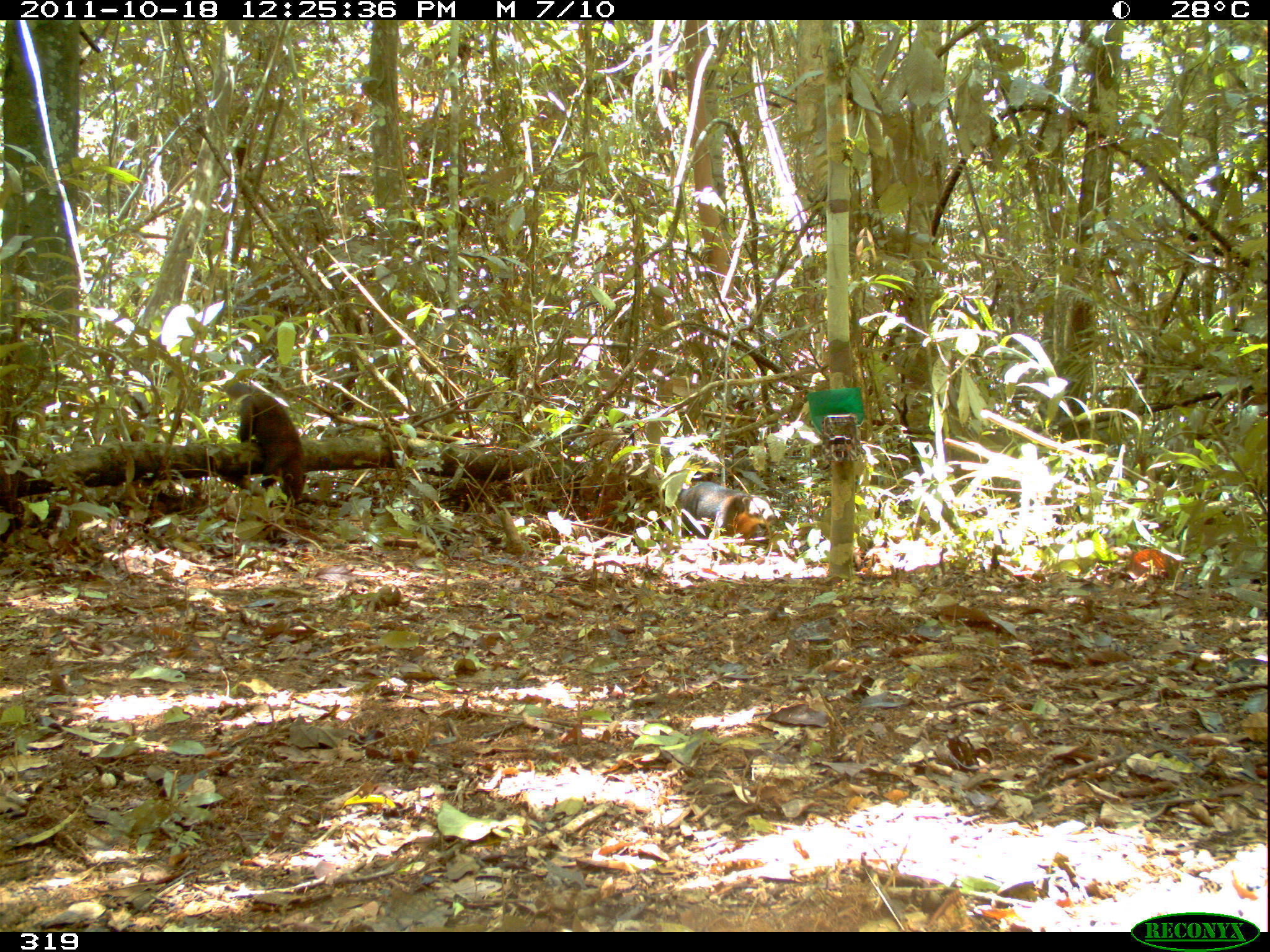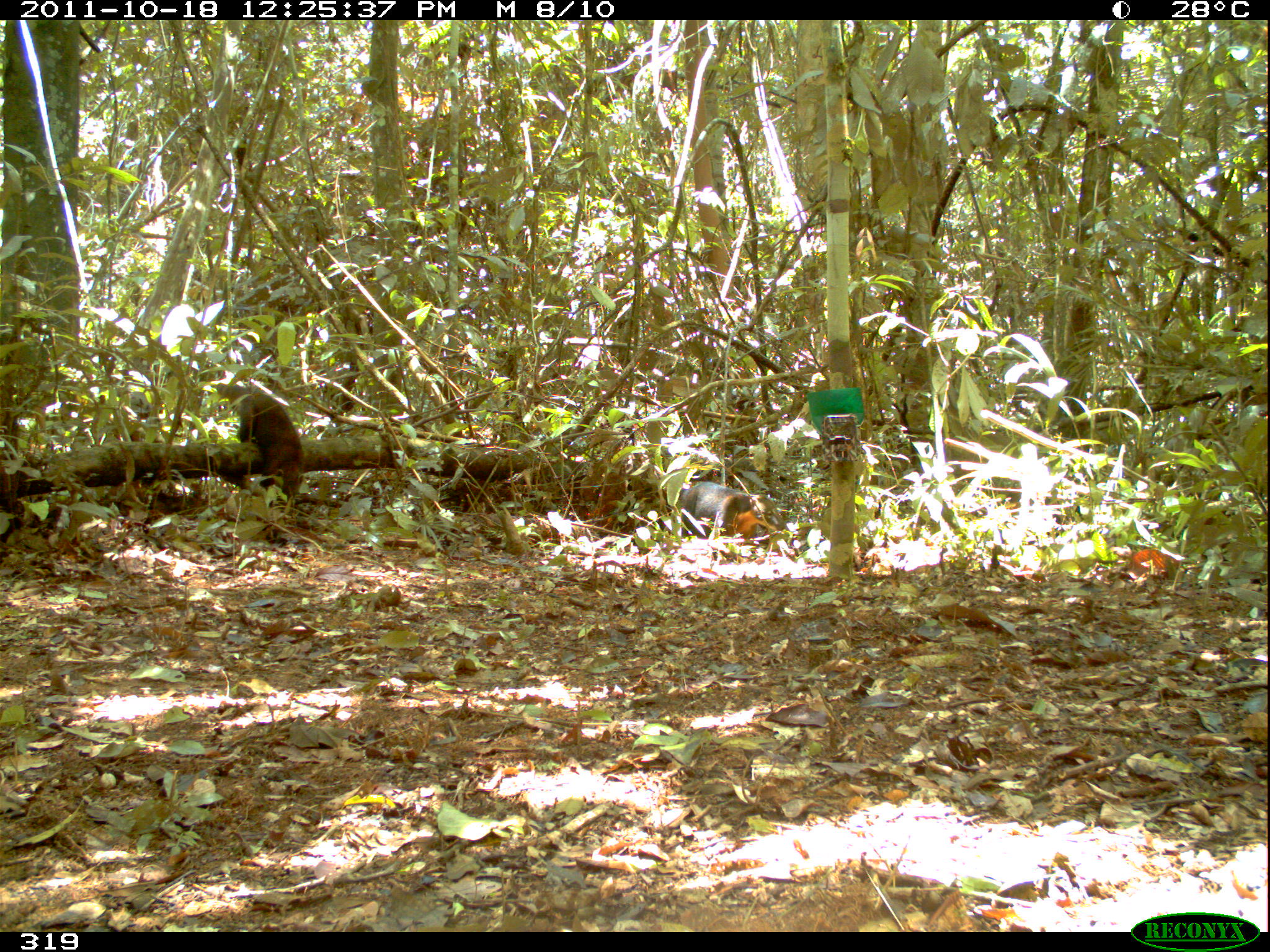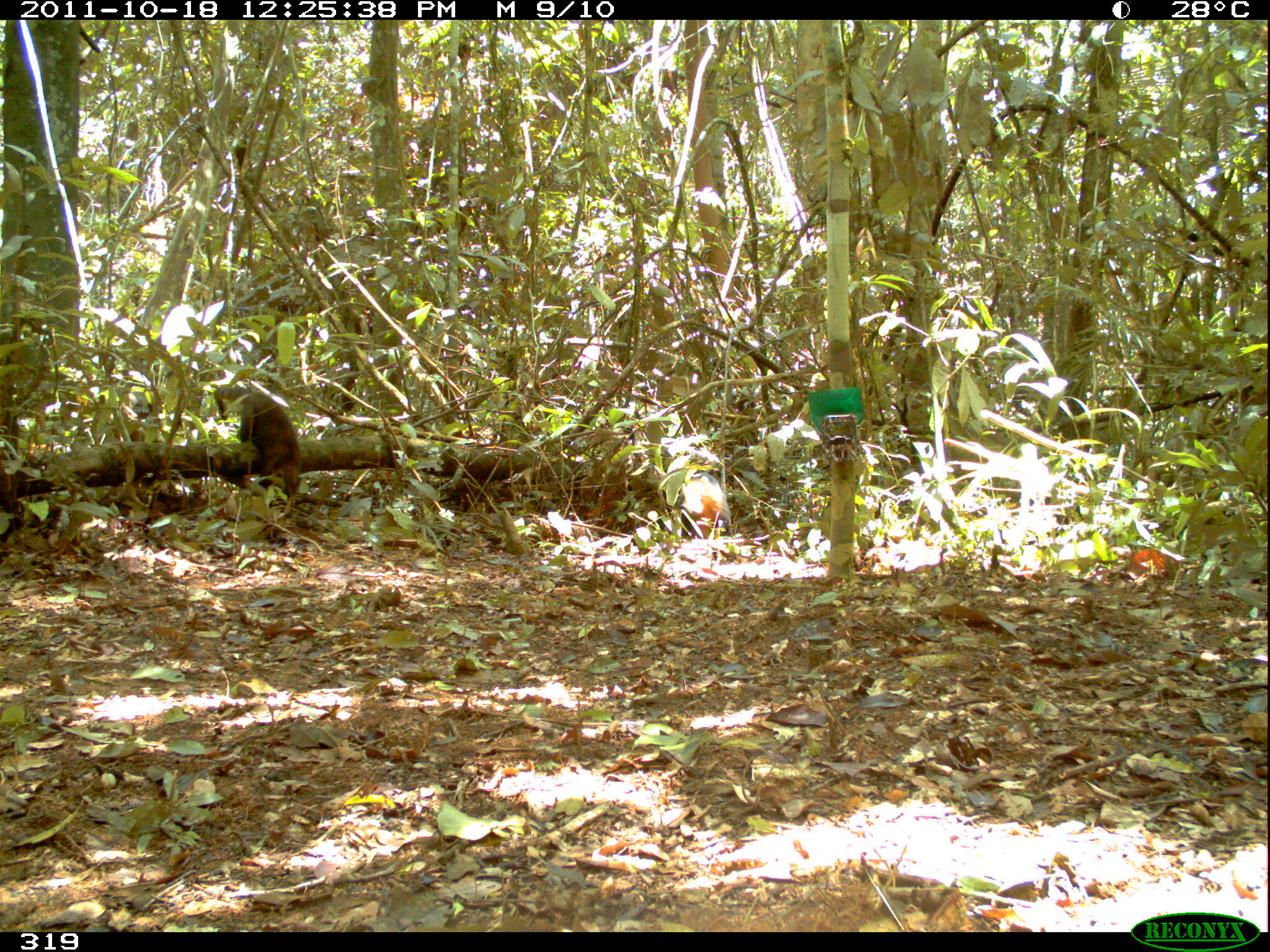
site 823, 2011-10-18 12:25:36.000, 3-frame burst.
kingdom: Animalia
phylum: Chordata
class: Mammalia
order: Carnivora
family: Procyonidae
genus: Nasua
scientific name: Nasua nasua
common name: south american coati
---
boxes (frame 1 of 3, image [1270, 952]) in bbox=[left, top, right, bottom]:
nasua nasua: bbox=[225, 380, 307, 503]; bbox=[674, 480, 777, 545]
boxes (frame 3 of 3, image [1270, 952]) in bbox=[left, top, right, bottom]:
nasua nasua: bbox=[213, 382, 303, 501]; bbox=[678, 471, 732, 538]